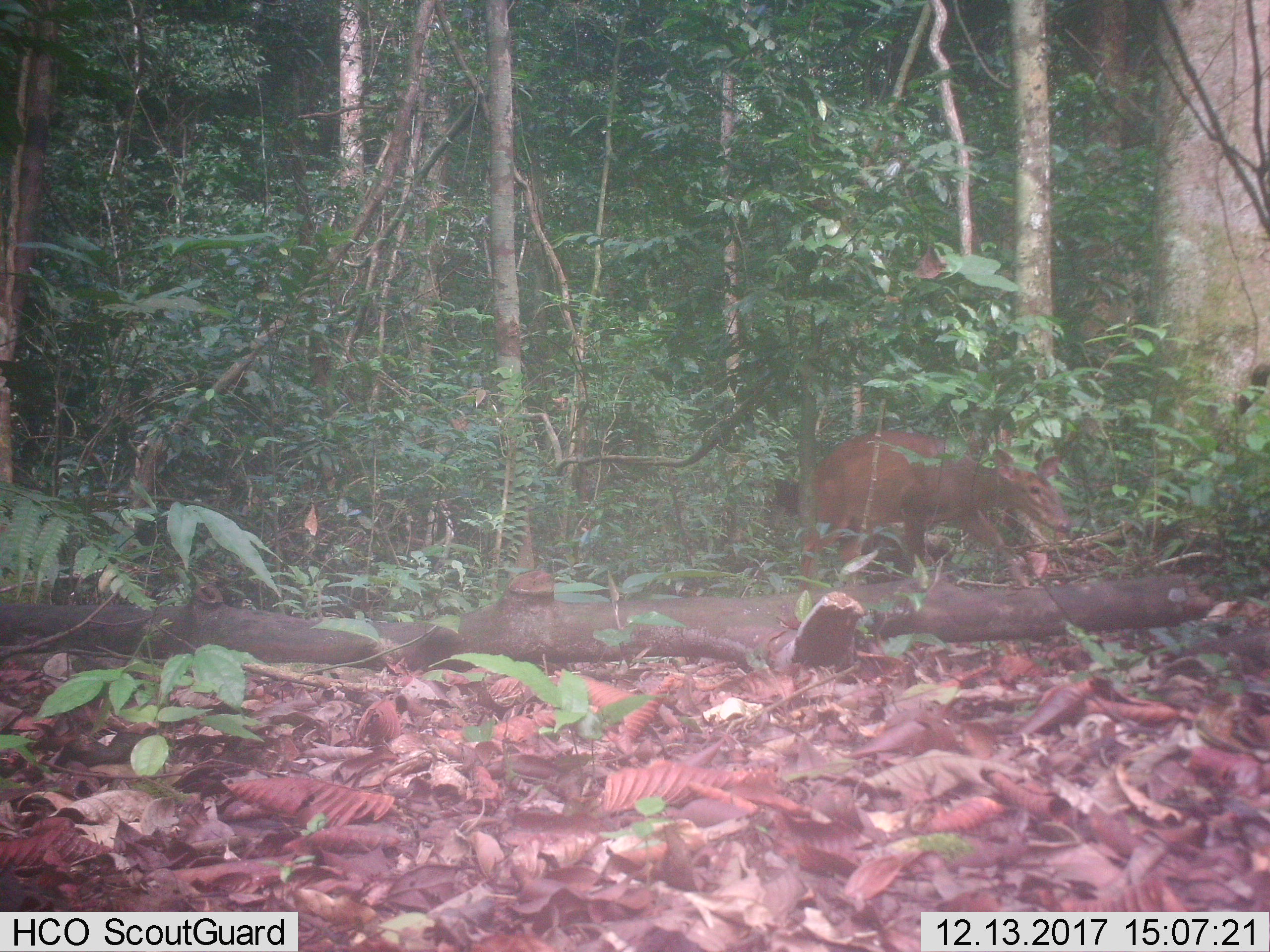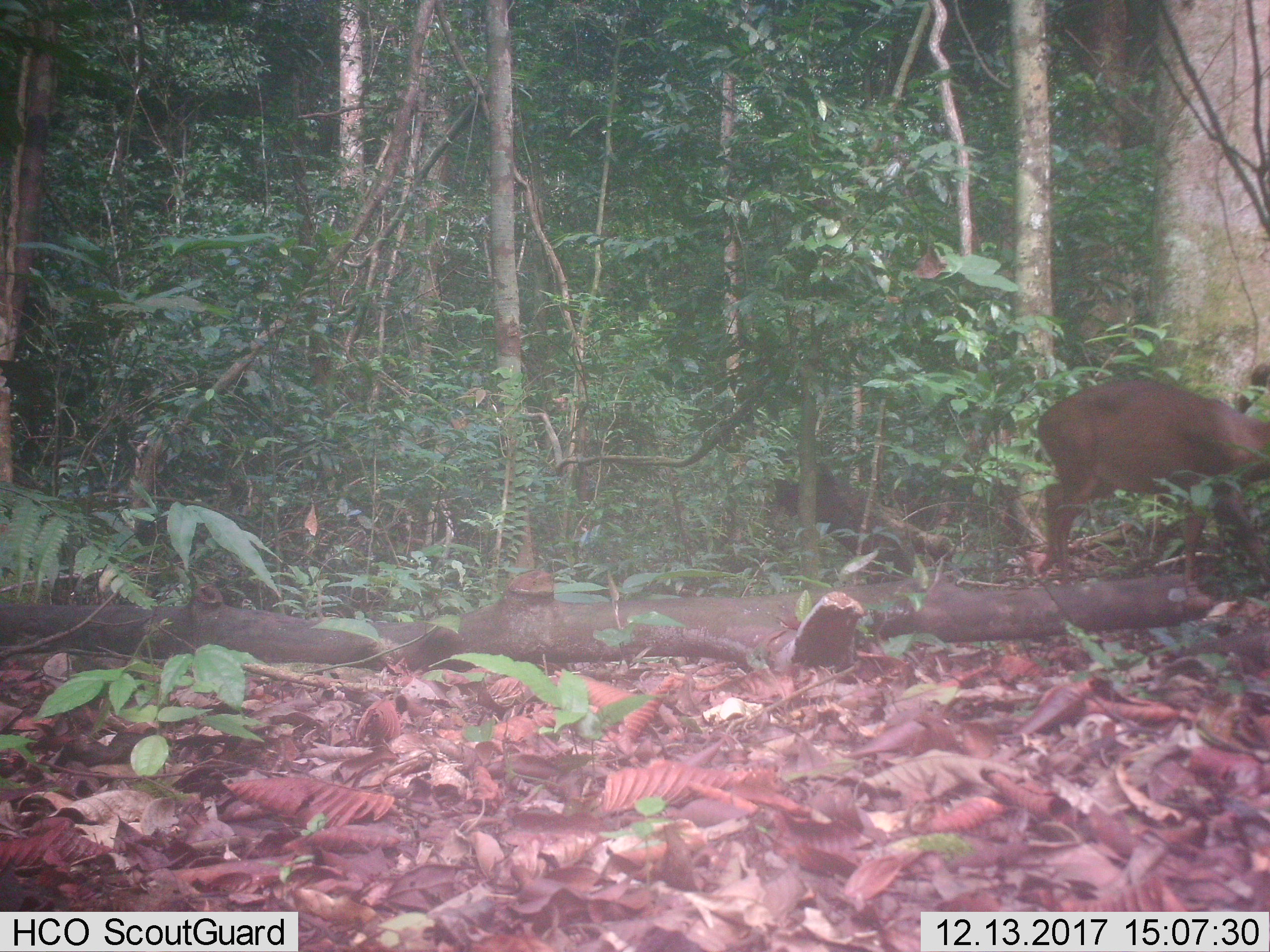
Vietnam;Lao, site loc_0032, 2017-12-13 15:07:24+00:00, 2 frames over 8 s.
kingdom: Animalia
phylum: Chordata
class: Mammalia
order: Artiodactyla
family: Cervidae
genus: Muntiacus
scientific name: Muntiacus vuquangensis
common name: large-antlered muntjac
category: large antlered muntjac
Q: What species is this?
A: Large antlered muntjac (large-antlered muntjac) (Muntiacus vuquangensis).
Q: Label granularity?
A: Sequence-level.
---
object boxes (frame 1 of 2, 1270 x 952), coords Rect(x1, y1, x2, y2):
large antlered muntjac: Rect(799, 428, 1073, 589)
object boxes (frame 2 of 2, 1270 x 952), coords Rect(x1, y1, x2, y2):
large antlered muntjac: Rect(1035, 374, 1270, 592)